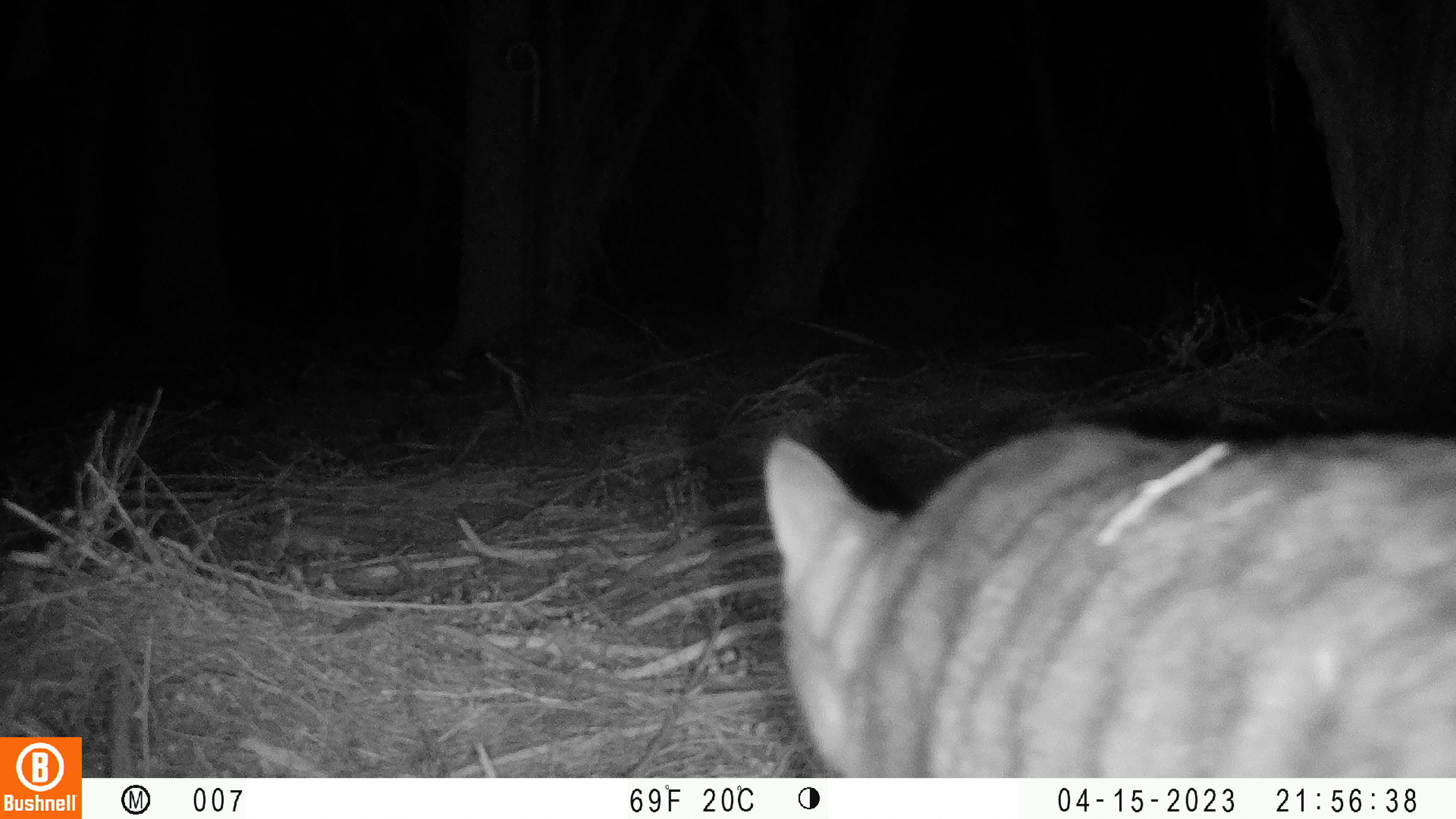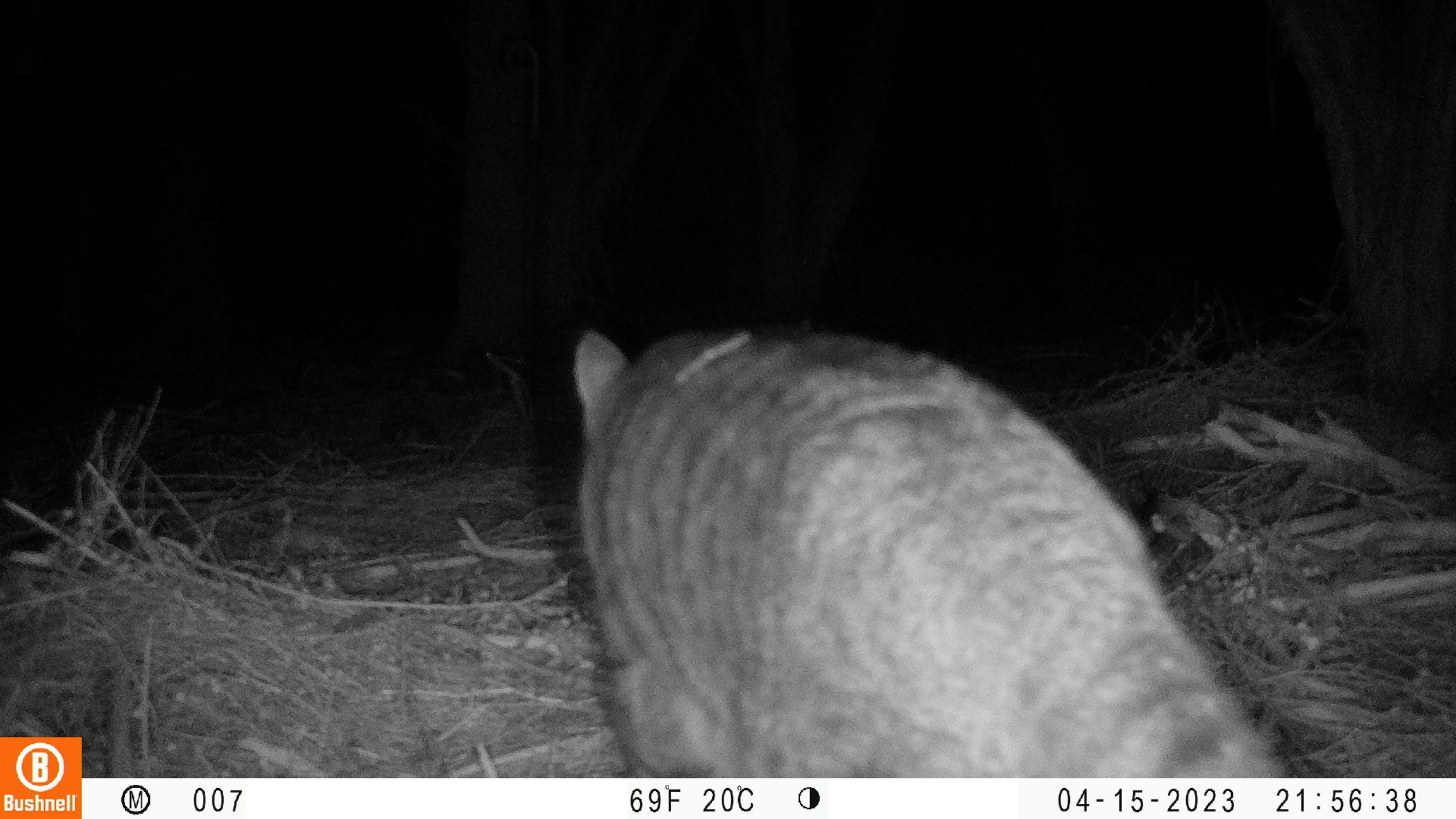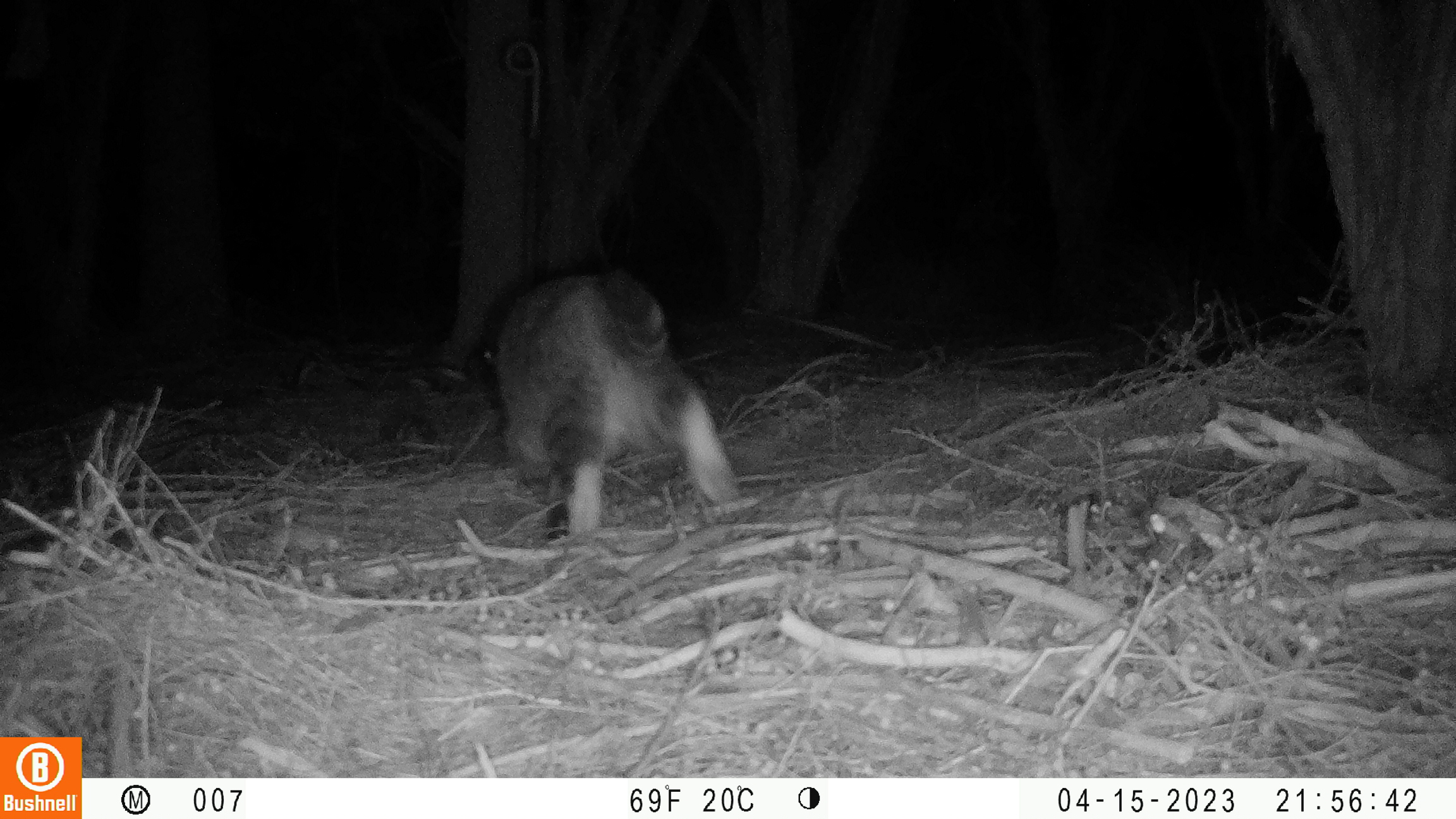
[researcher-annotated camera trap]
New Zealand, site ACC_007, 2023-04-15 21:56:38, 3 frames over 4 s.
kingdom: Animalia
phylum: Chordata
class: Mammalia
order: Carnivora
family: Felidae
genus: Felis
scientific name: Felis catus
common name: domestic cat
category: cat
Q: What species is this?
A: Cat (domestic cat) (Felis catus).